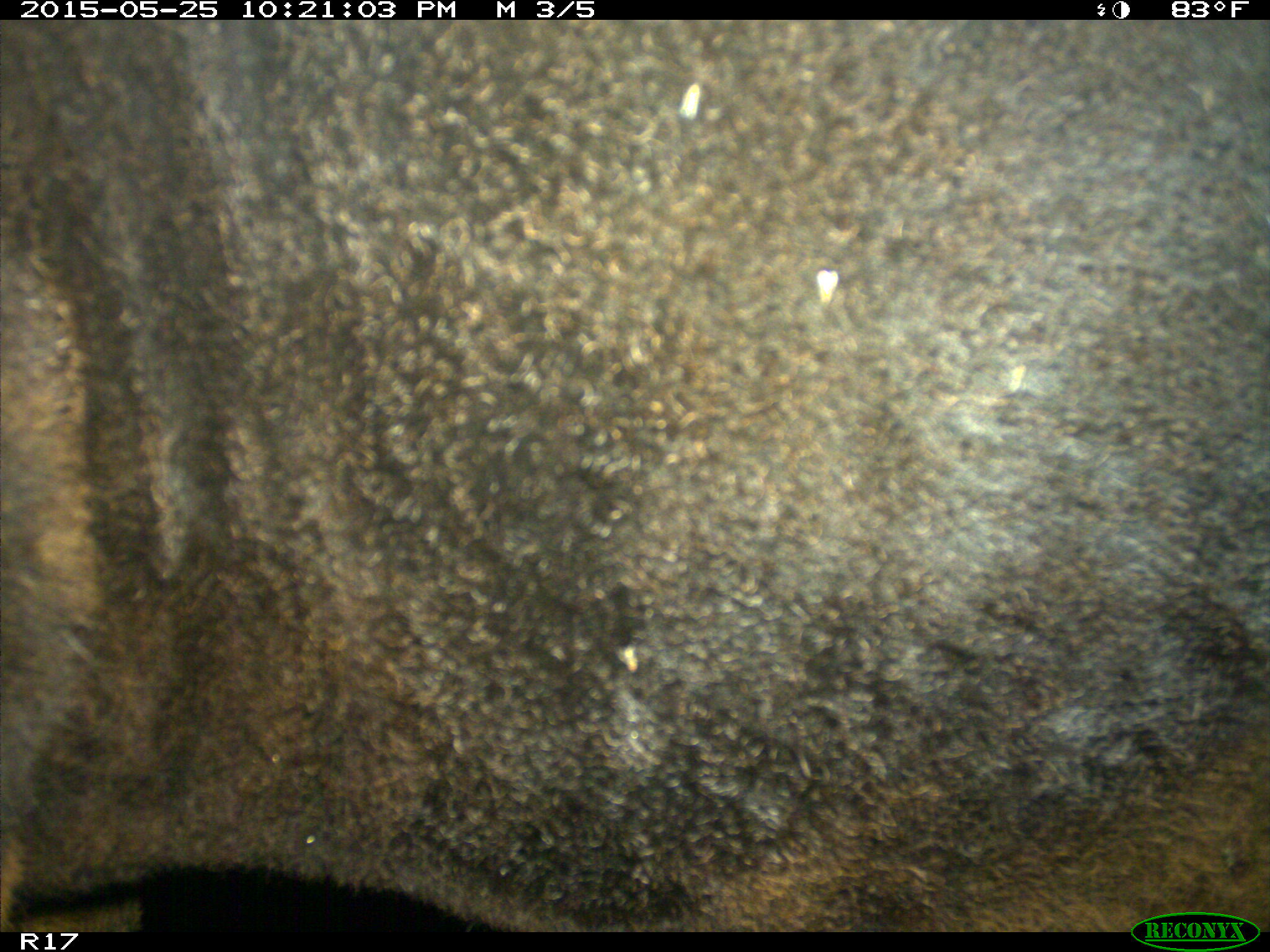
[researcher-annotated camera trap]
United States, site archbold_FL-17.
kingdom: Animalia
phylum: Chordata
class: Mammalia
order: Artiodactyla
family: Bovidae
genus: Bos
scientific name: Bos taurus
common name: domestic cow